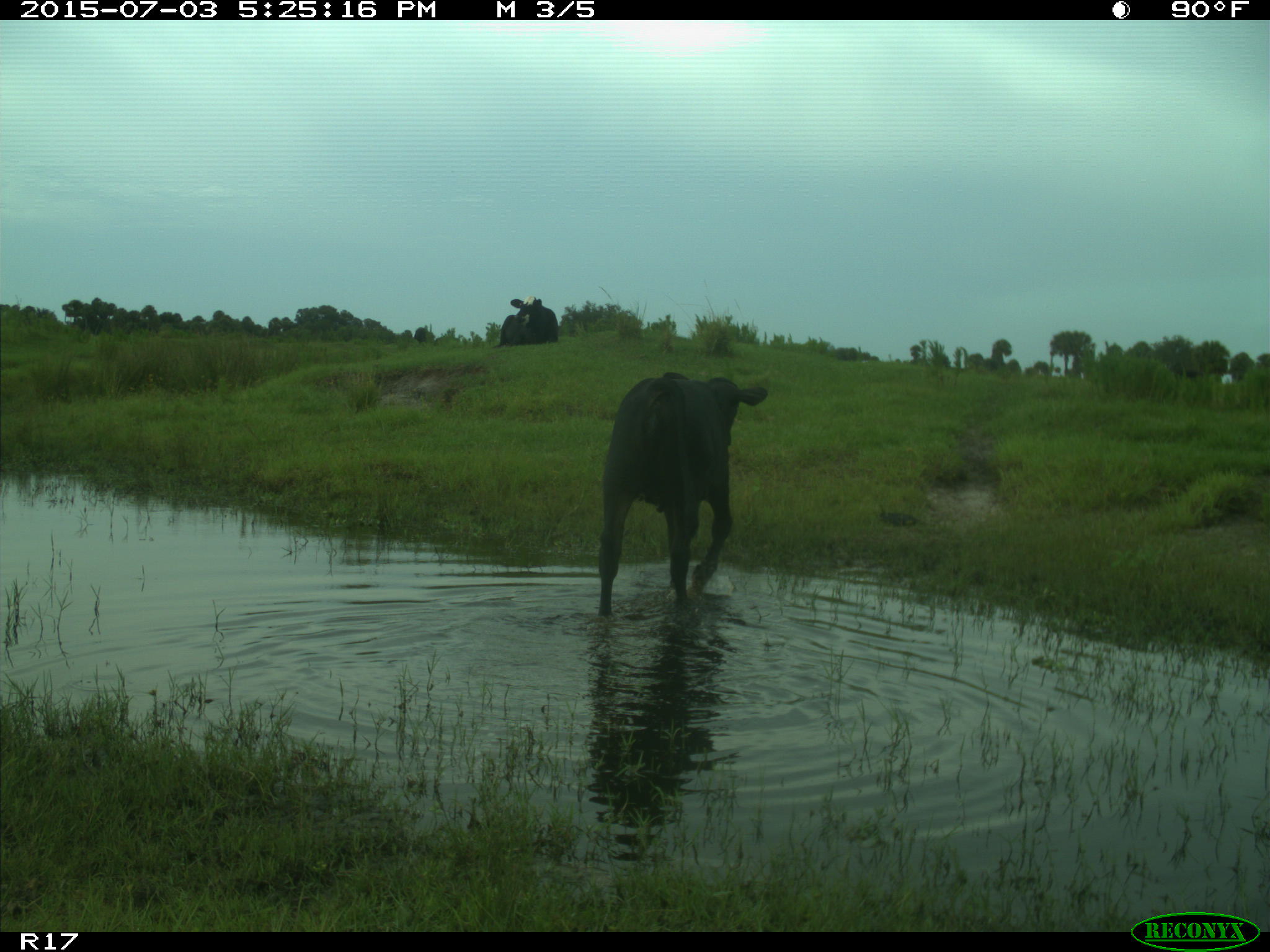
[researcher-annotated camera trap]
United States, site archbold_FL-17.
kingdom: Animalia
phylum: Chordata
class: Mammalia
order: Artiodactyla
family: Bovidae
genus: Bos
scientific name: Bos taurus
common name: domestic cow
Bos taurus (domestic cow).